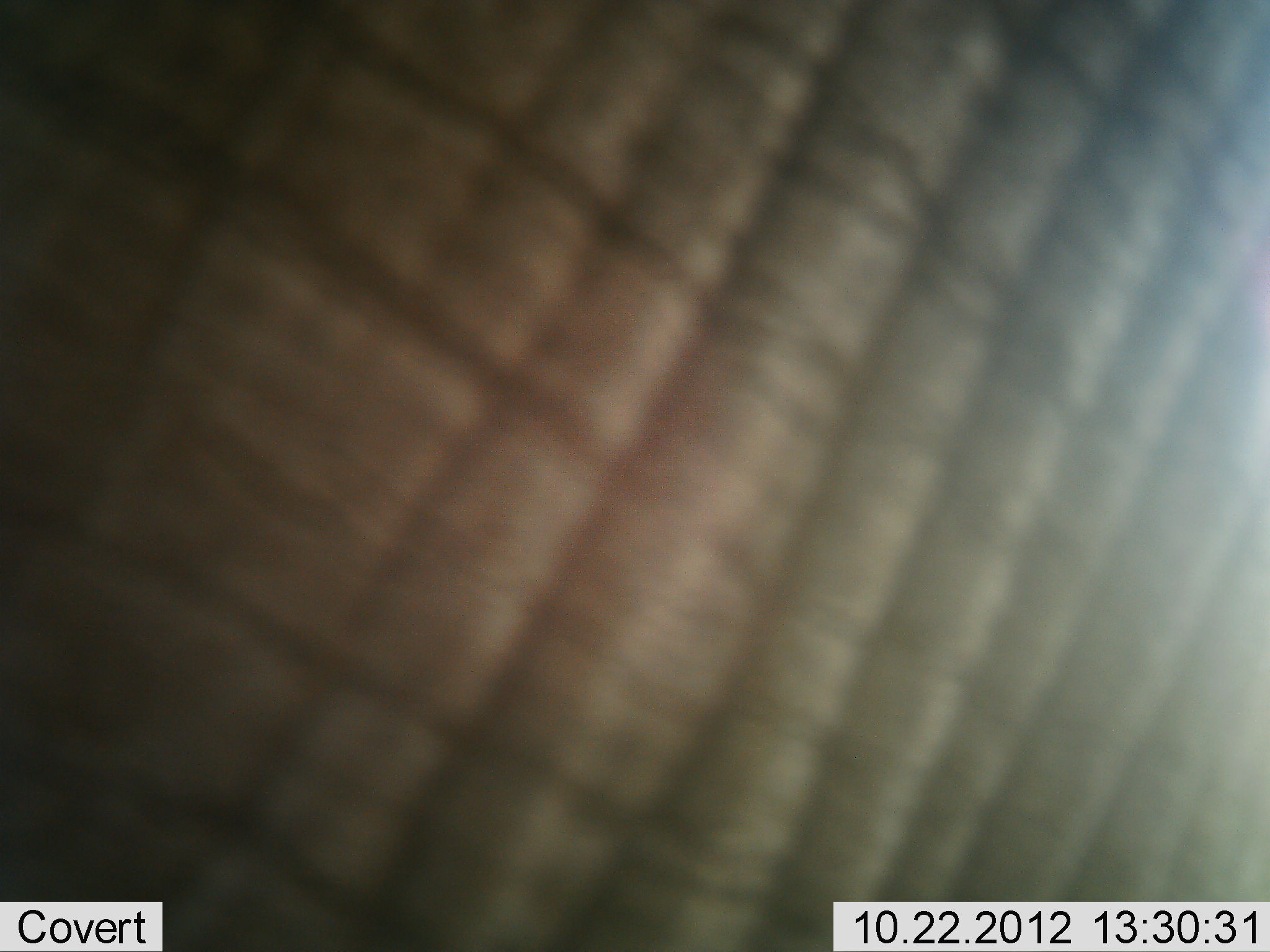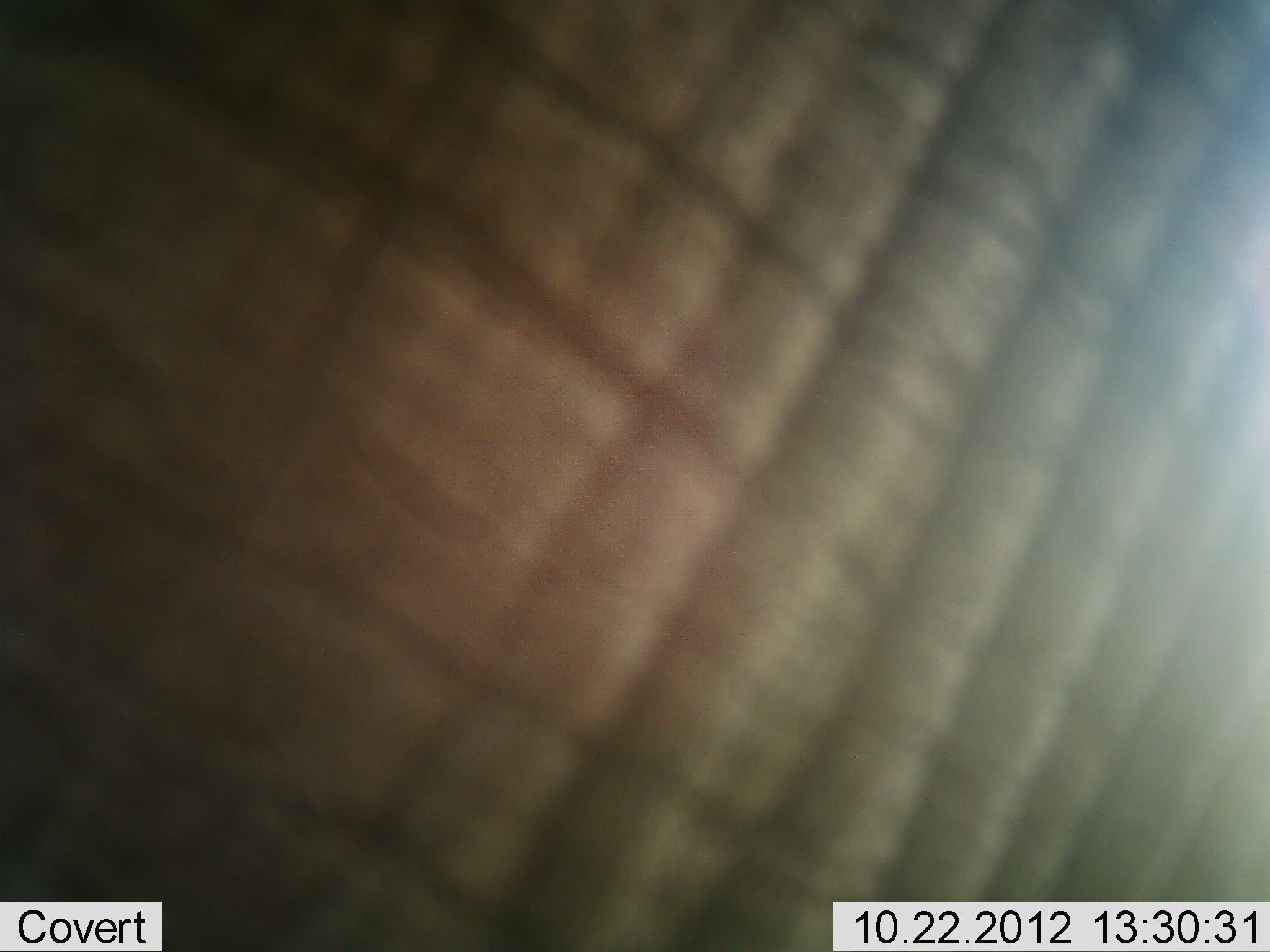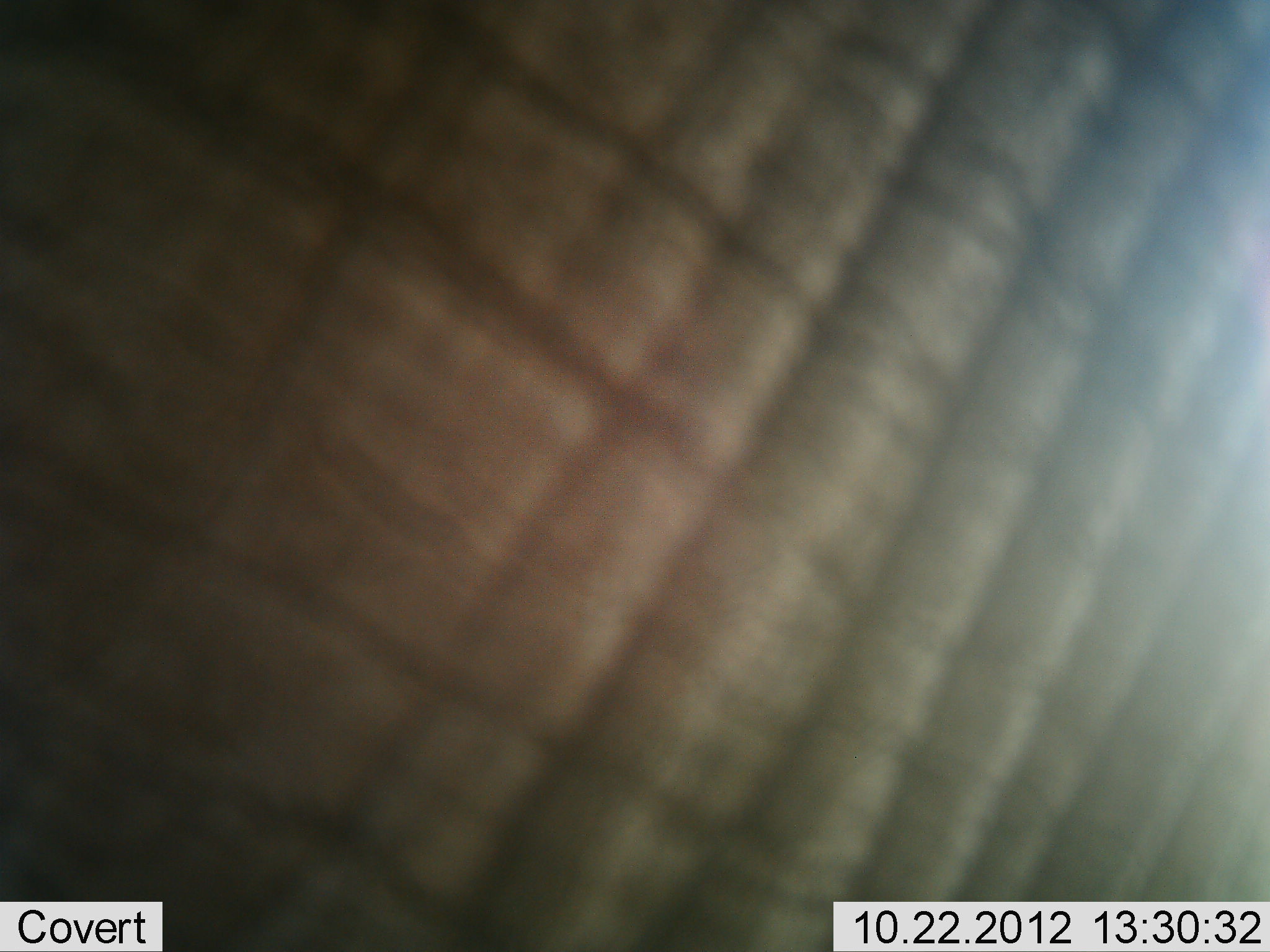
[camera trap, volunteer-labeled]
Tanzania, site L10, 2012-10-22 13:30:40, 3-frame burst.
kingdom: Animalia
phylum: Chordata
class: Mammalia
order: Proboscidea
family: Elephantidae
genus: Loxodonta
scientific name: Loxodonta africana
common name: african bush elephant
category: elephant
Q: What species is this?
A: Elephant (african bush elephant) (Loxodonta africana).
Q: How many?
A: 1.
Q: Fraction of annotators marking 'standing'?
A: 100%.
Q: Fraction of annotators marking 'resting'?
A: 0%.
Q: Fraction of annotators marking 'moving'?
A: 0%.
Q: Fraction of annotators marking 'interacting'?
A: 0%.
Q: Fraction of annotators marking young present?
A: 0%.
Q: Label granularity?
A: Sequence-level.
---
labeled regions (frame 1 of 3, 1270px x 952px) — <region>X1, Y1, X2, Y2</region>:
animal: <region>0, 0, 1269, 951</region>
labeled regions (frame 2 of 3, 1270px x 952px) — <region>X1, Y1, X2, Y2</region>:
animal: <region>0, 0, 1269, 951</region>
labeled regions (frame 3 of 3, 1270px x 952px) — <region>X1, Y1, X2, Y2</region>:
animal: <region>0, 0, 1269, 951</region>